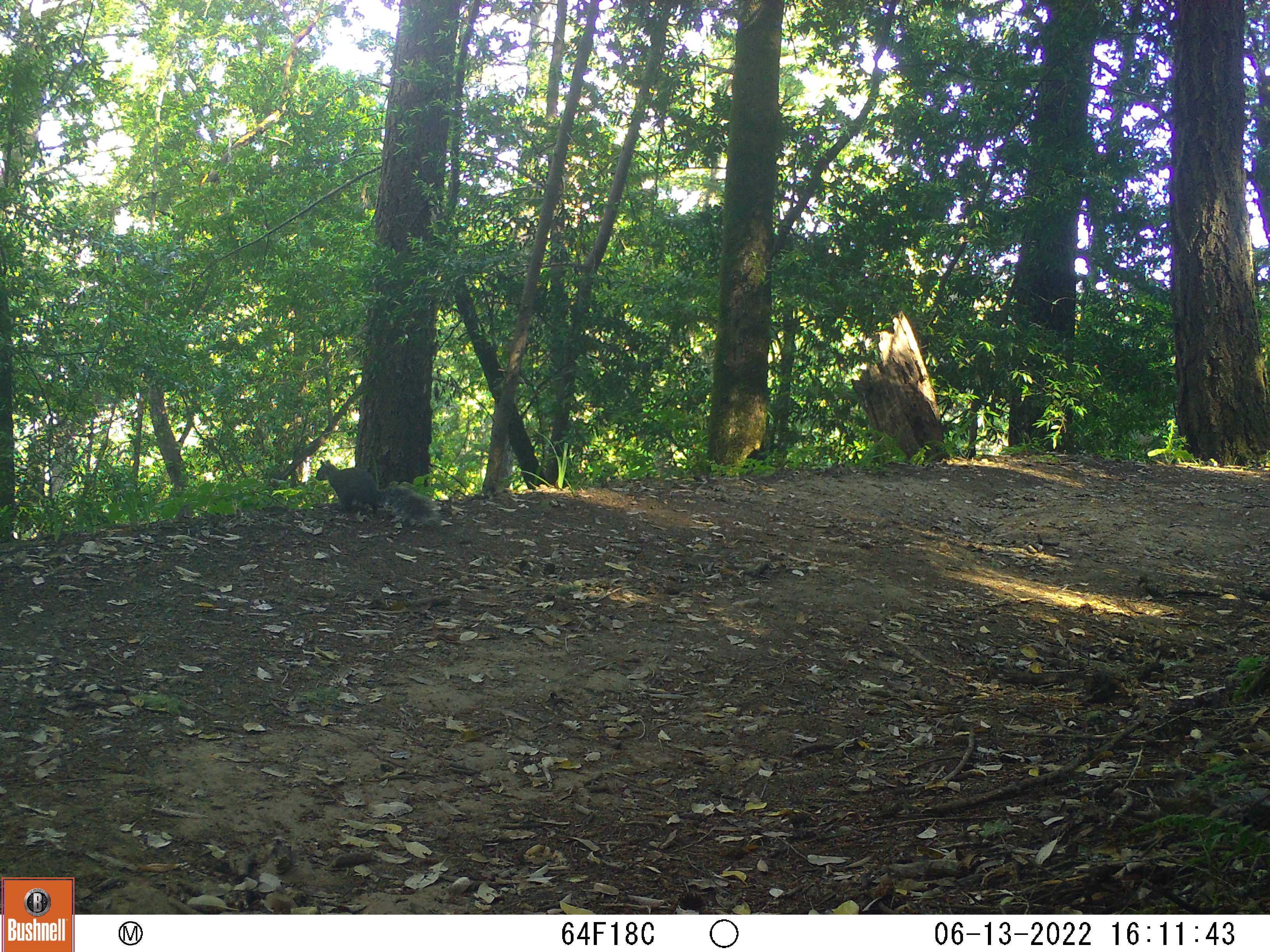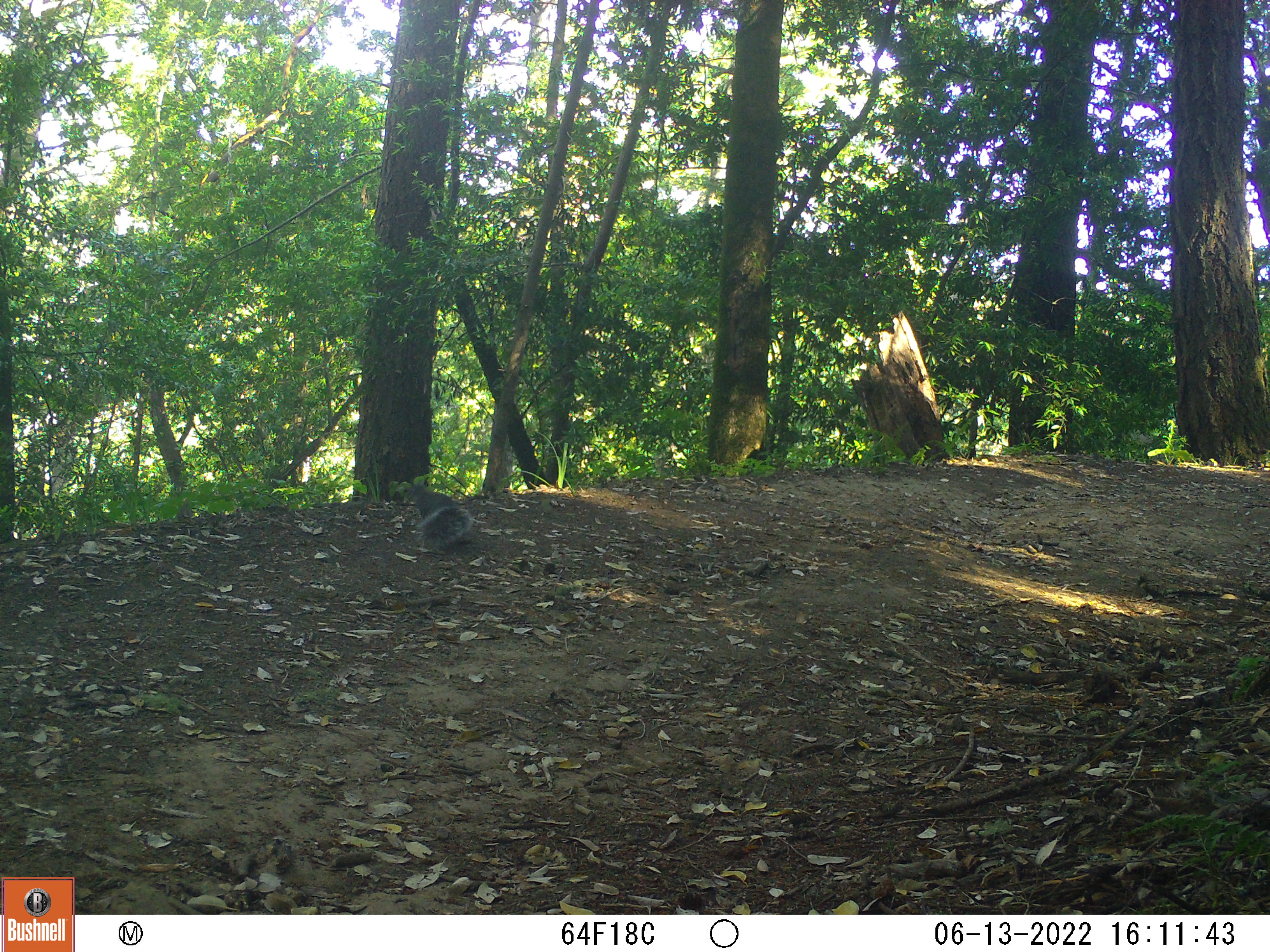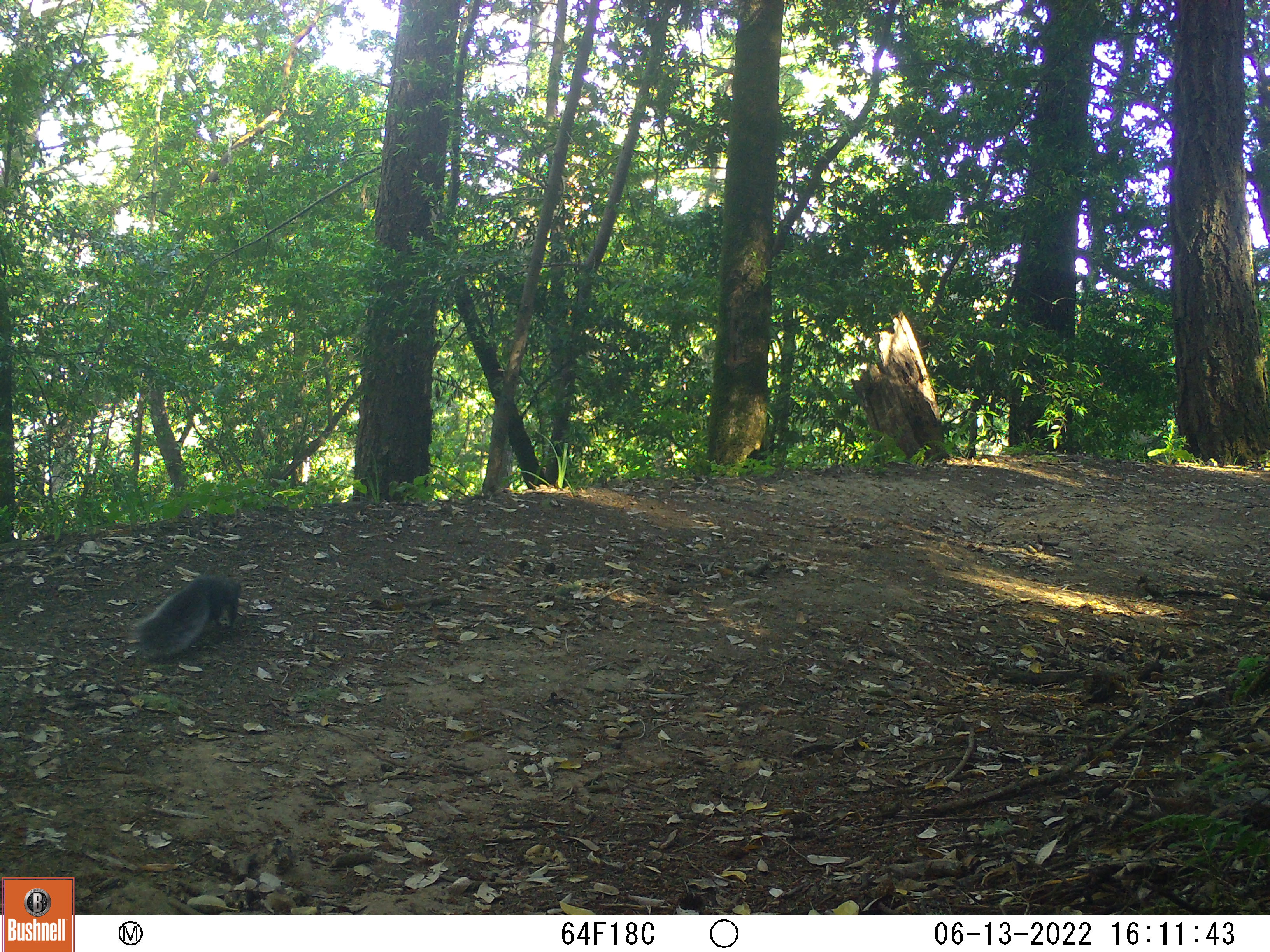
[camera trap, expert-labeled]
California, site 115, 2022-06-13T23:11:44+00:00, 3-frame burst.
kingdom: Animalia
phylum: Chordata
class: Mammalia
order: Rodentia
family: Sciuridae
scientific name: Sciuridae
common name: squirrel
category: unknown squirrel